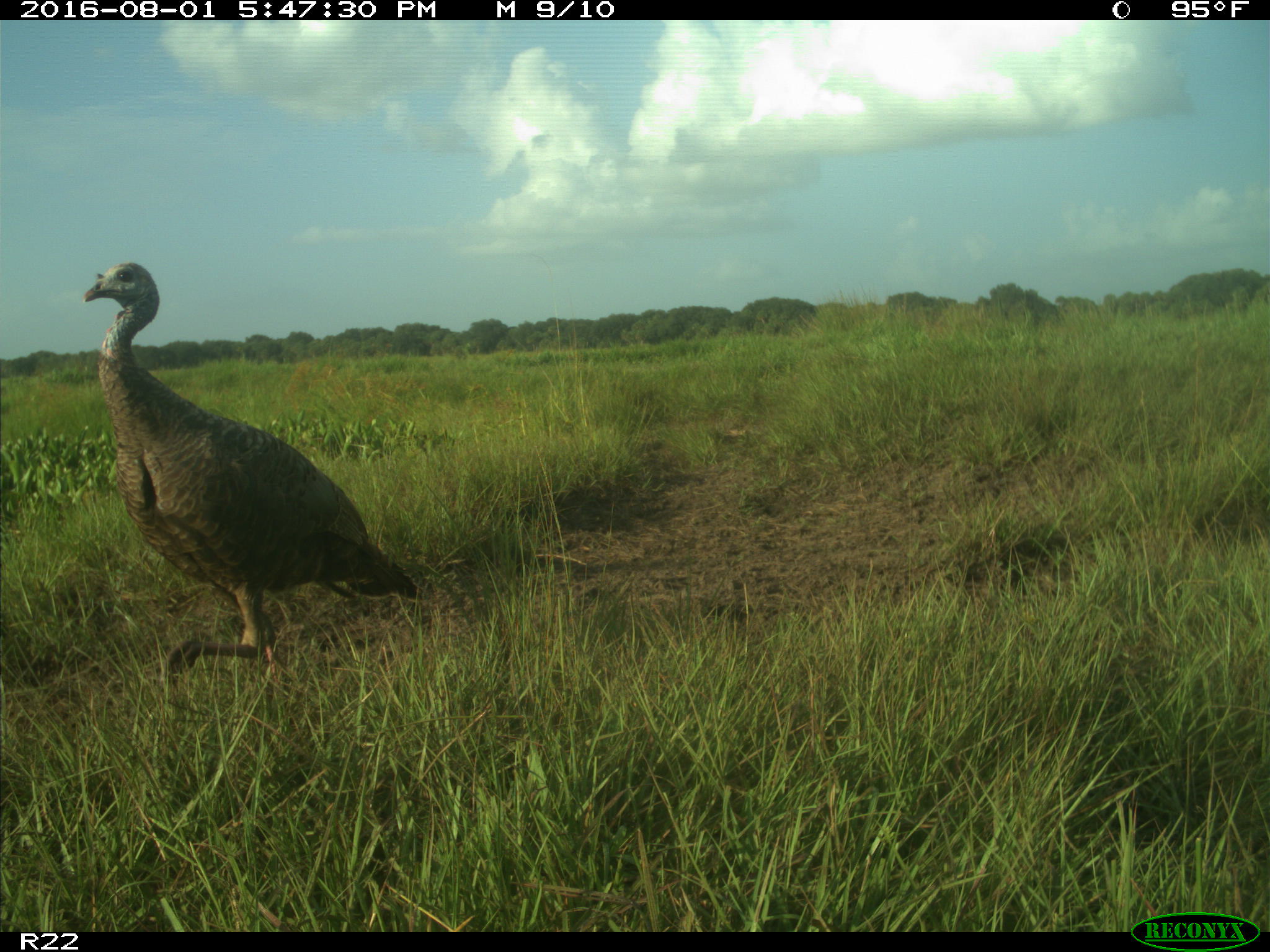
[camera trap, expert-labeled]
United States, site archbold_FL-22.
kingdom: Animalia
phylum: Chordata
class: Aves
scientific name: Aves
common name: birds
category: unidentified bird